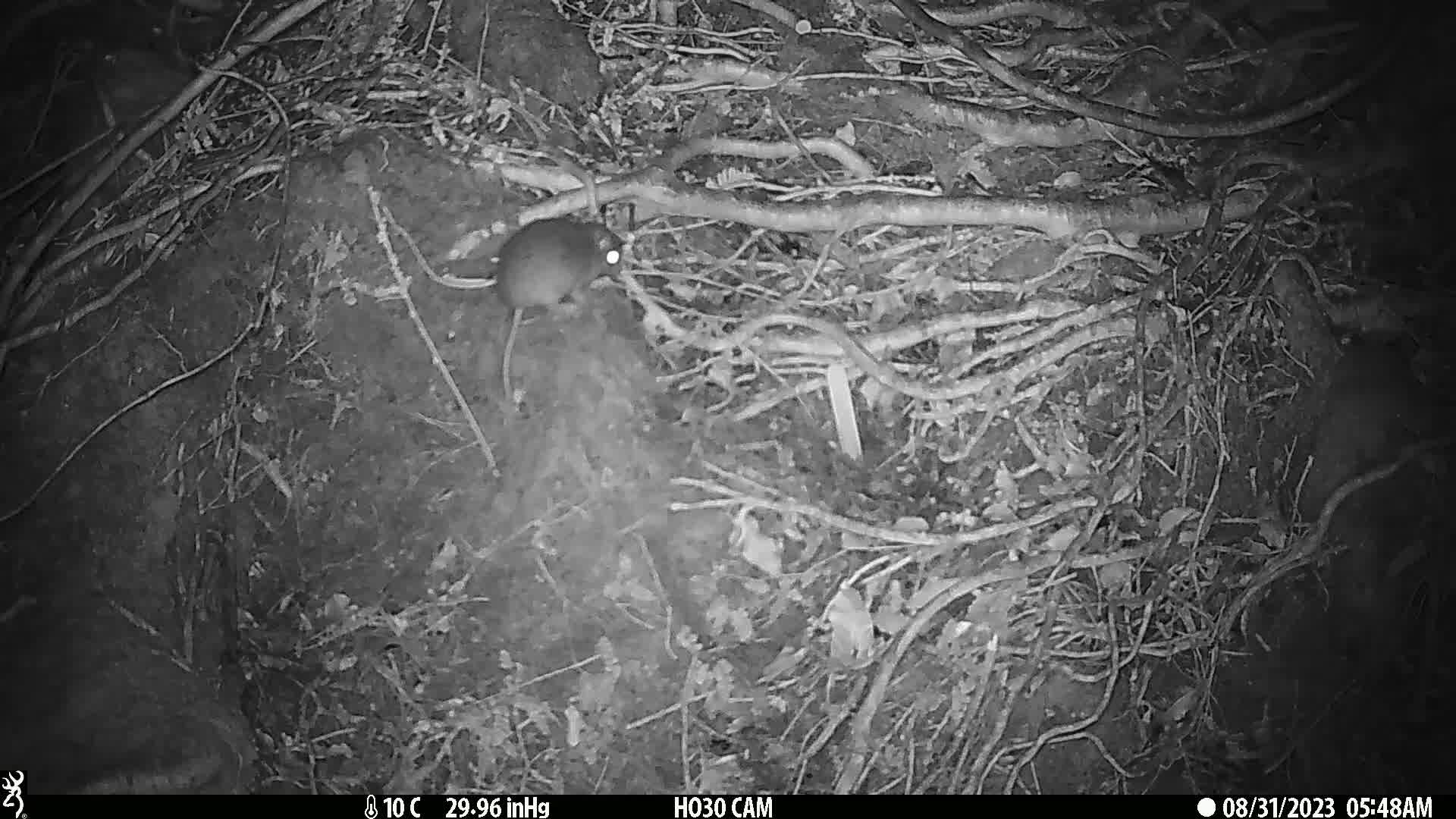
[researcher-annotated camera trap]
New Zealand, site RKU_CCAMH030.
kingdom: Animalia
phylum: Chordata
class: Mammalia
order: Rodentia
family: Muridae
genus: Rattus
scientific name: Rattus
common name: rat